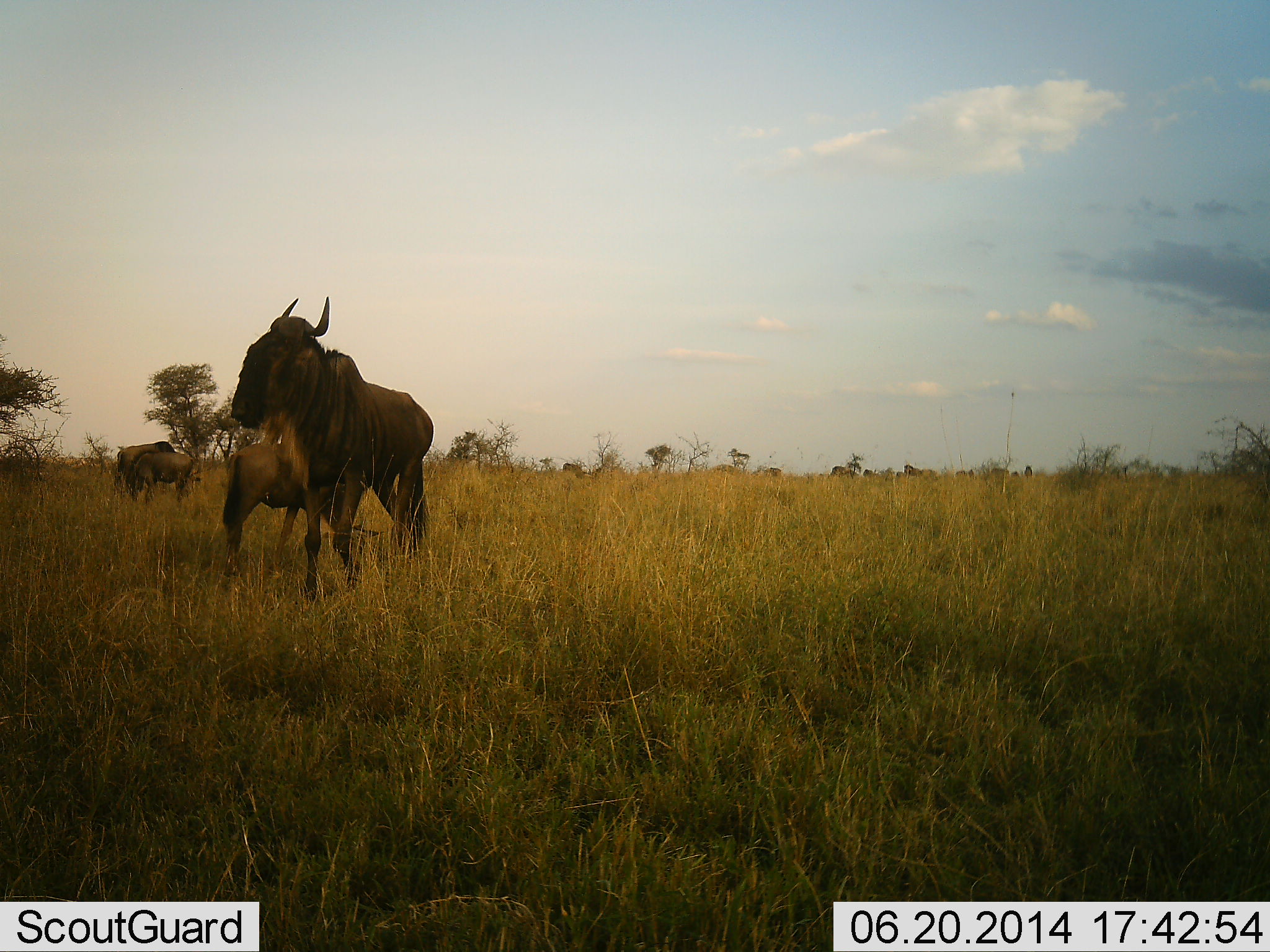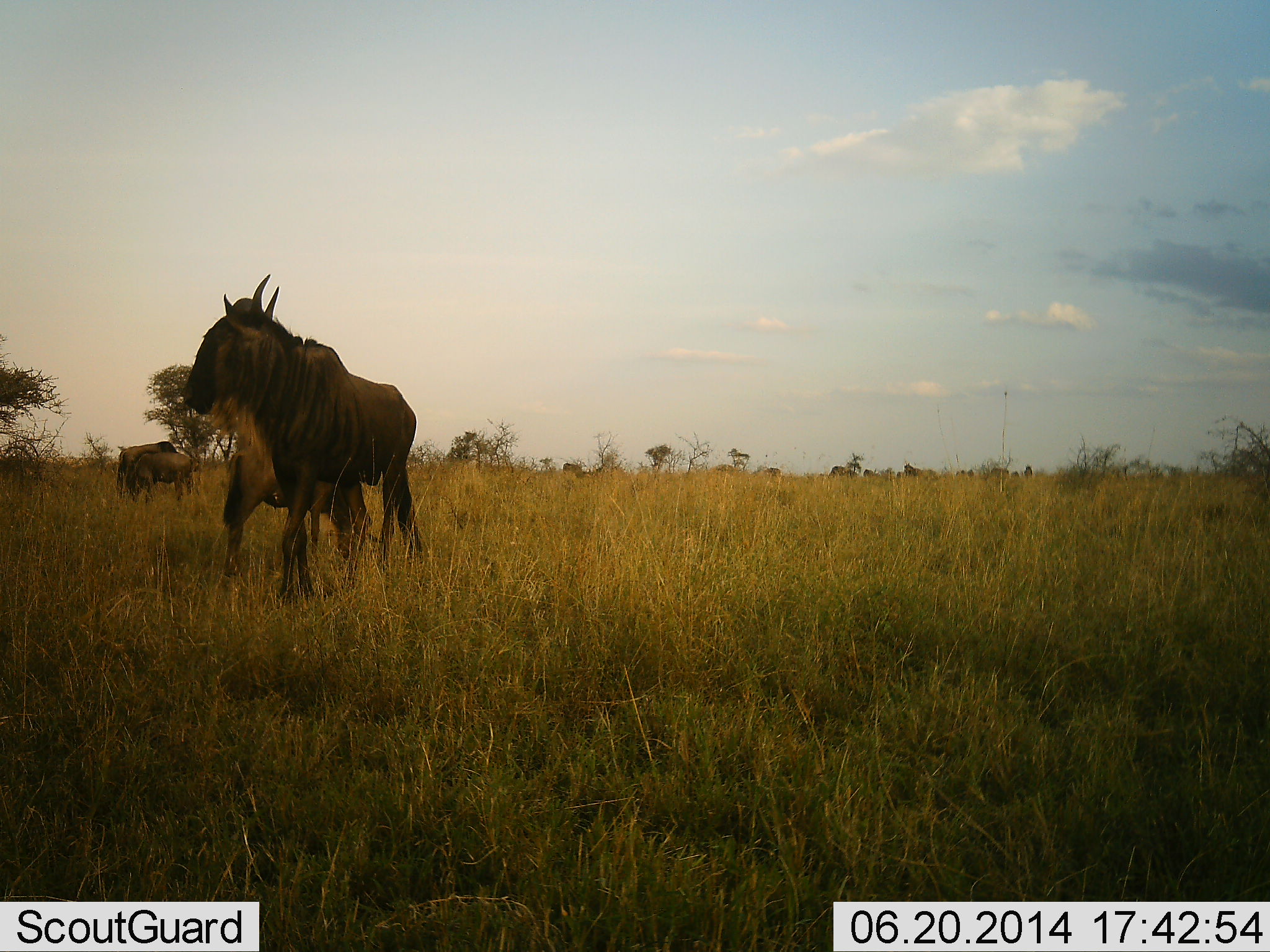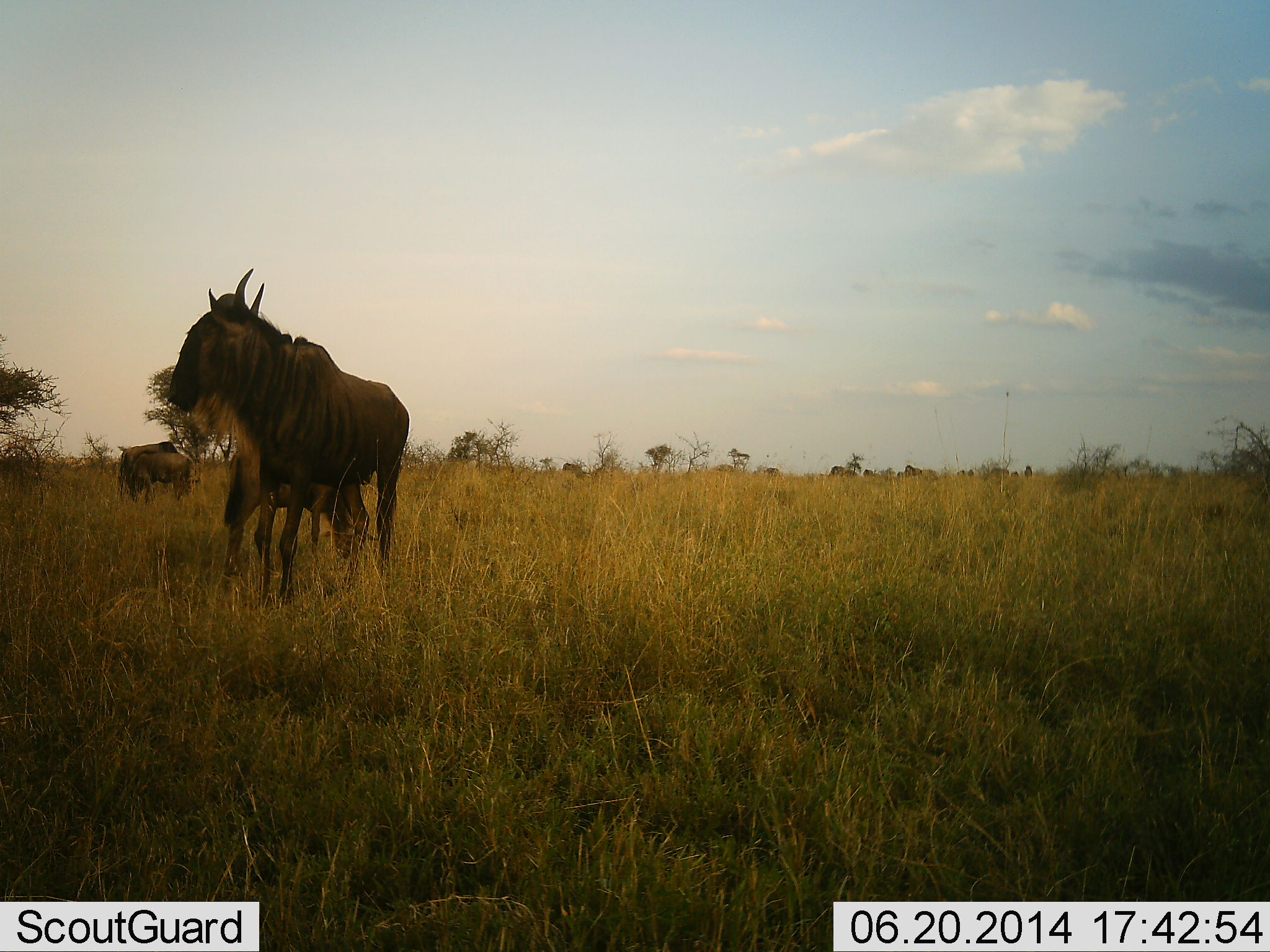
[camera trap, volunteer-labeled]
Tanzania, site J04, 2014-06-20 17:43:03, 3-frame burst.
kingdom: Animalia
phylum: Chordata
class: Mammalia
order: Artiodactyla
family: Bovidae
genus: Connochaetes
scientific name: Connochaetes taurinus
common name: blue wildebeest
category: wildebeest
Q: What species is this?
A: Wildebeest (blue wildebeest) (Connochaetes taurinus).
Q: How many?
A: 4.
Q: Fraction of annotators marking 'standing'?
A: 60%.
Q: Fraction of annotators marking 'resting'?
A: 0%.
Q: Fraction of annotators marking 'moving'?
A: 50%.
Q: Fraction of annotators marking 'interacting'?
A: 0%.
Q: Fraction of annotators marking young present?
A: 0%.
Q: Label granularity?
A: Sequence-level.